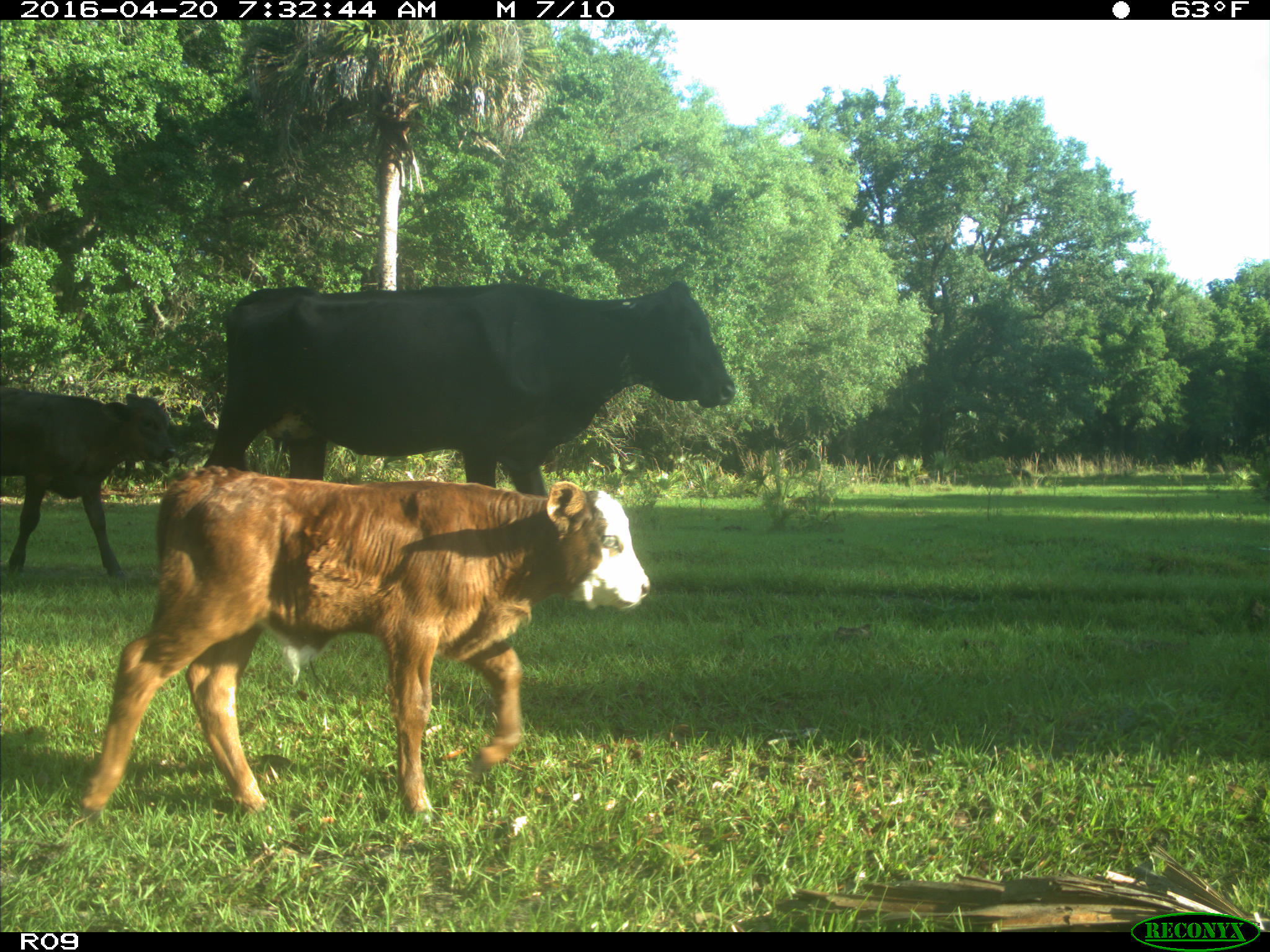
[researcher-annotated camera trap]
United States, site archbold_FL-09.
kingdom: Animalia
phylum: Chordata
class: Mammalia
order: Artiodactyla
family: Bovidae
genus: Bos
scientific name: Bos taurus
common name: domestic cow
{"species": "Bos taurus (domestic cow)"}